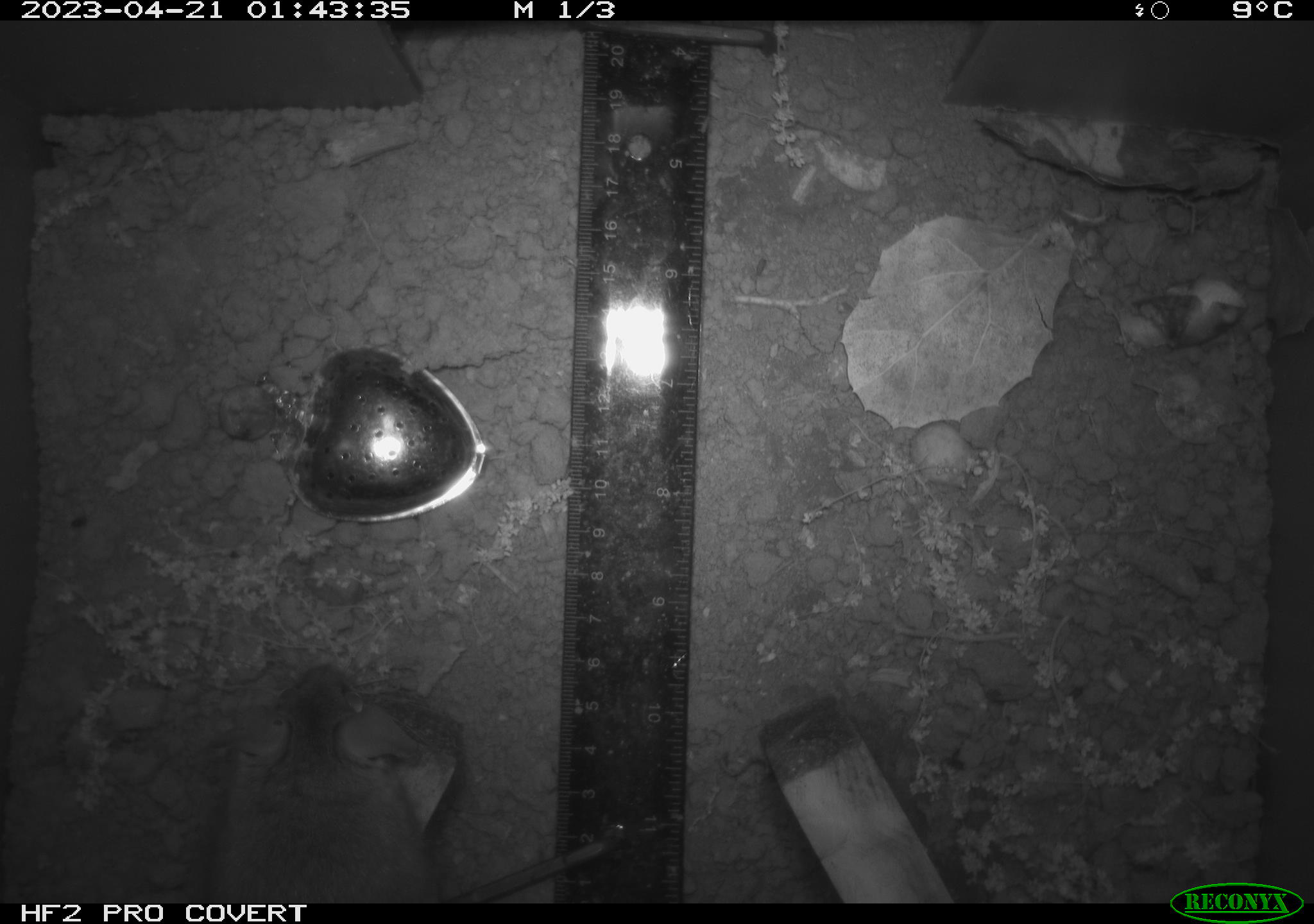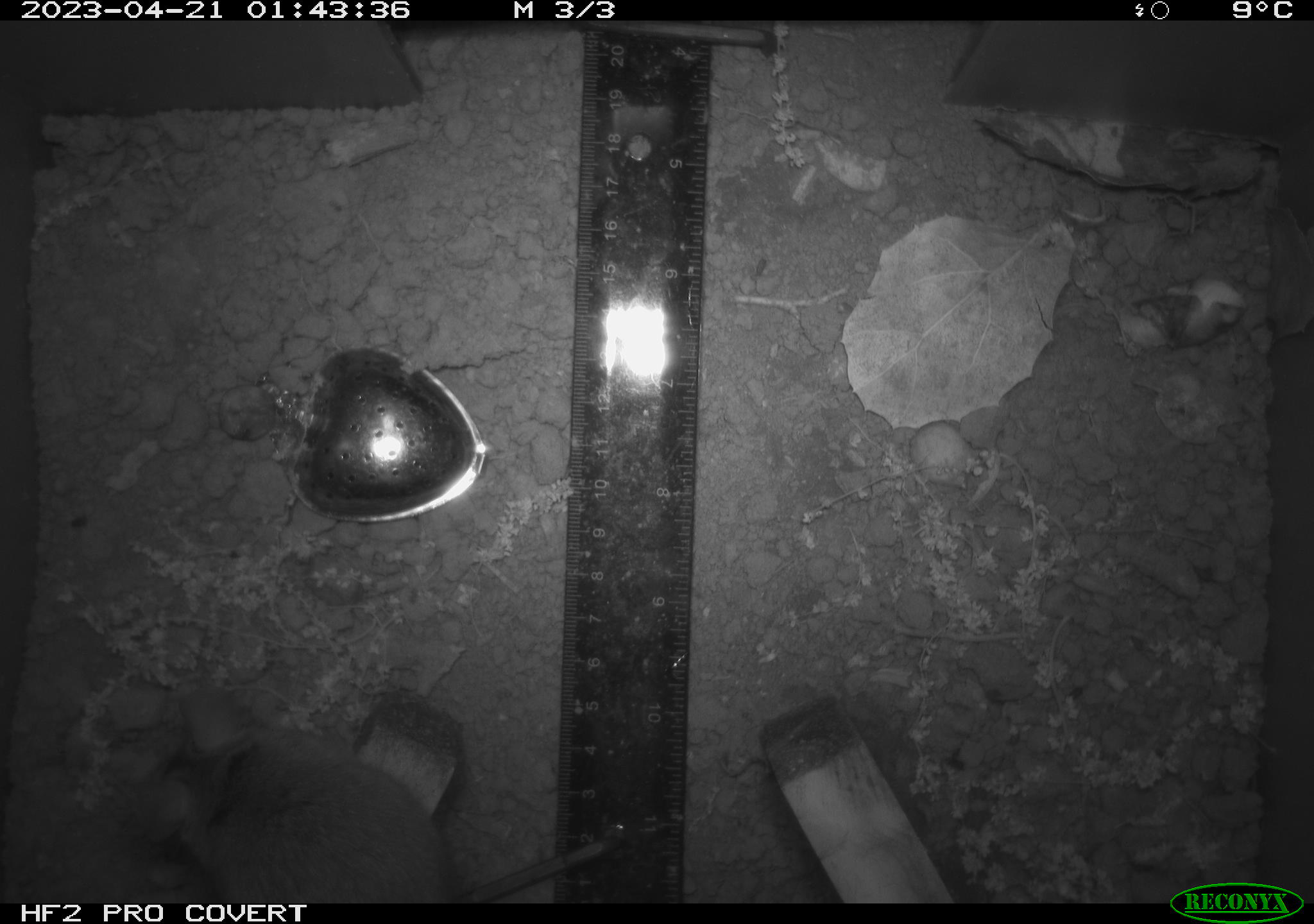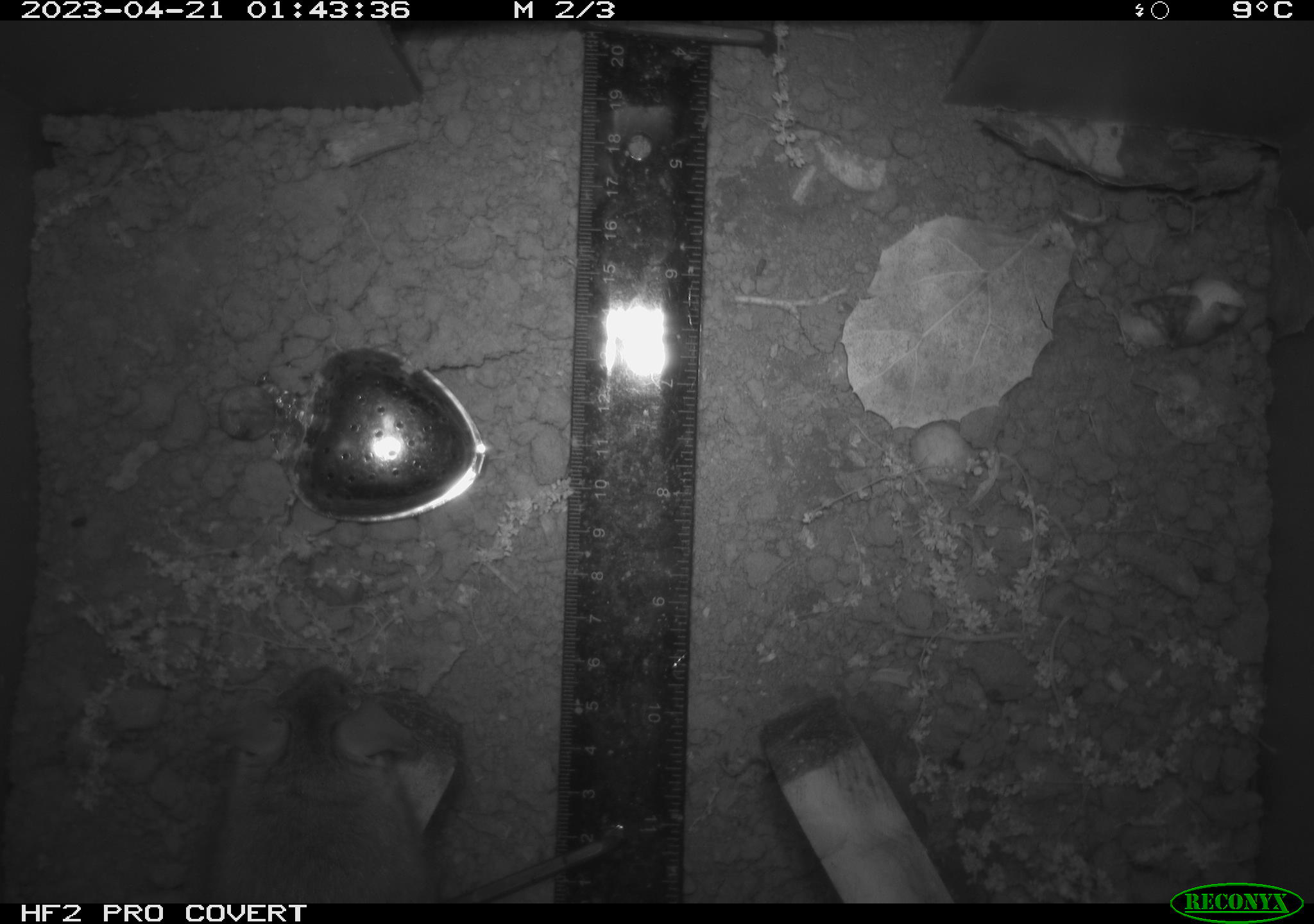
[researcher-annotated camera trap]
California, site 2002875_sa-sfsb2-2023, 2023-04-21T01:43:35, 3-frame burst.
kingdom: Animalia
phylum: Chordata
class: Mammalia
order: Rodentia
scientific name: Rodentia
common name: mouse species